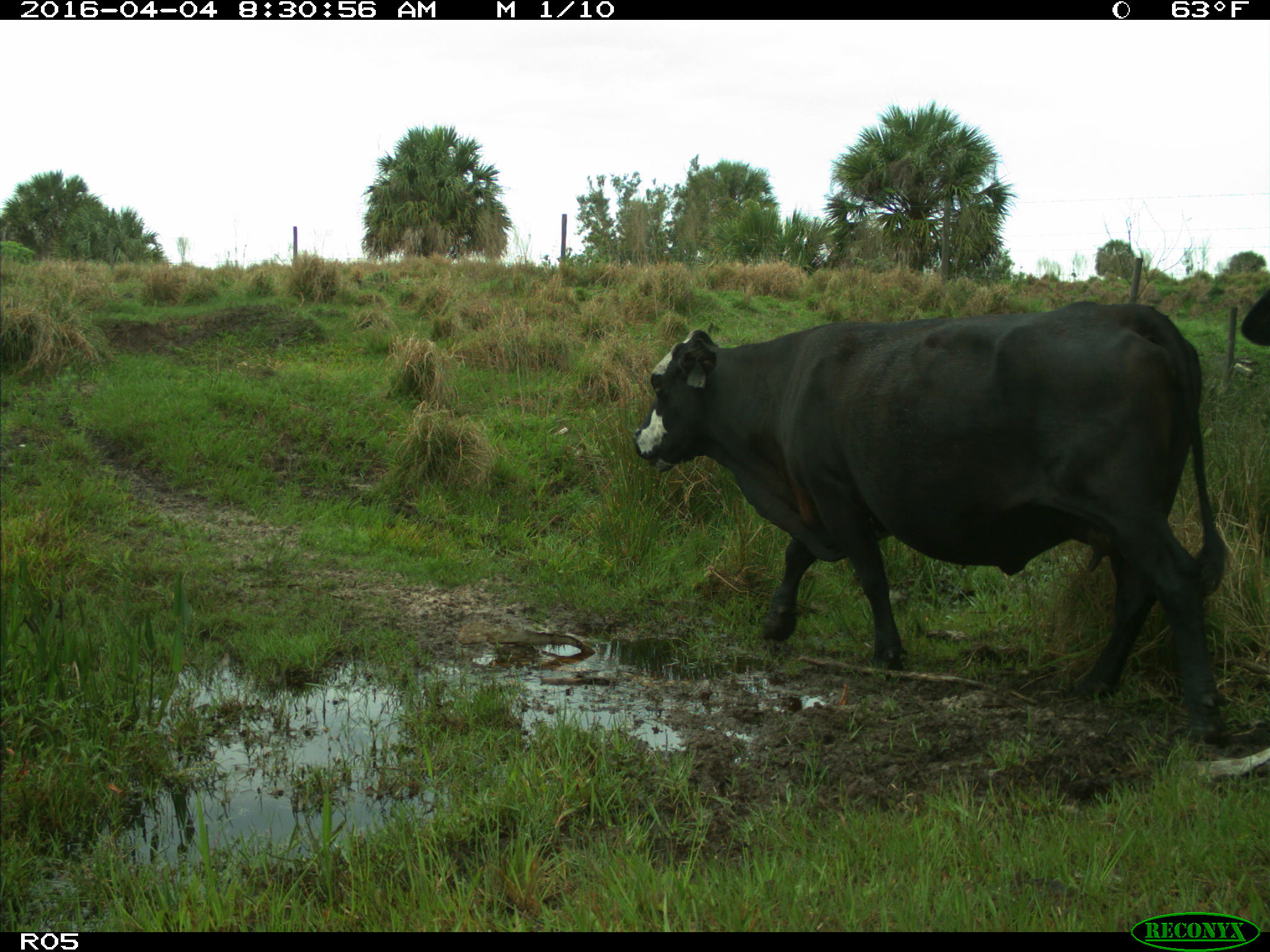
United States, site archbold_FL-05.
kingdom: Animalia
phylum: Chordata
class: Mammalia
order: Artiodactyla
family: Bovidae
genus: Bos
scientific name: Bos taurus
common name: domestic cow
Bos taurus (domestic cow).